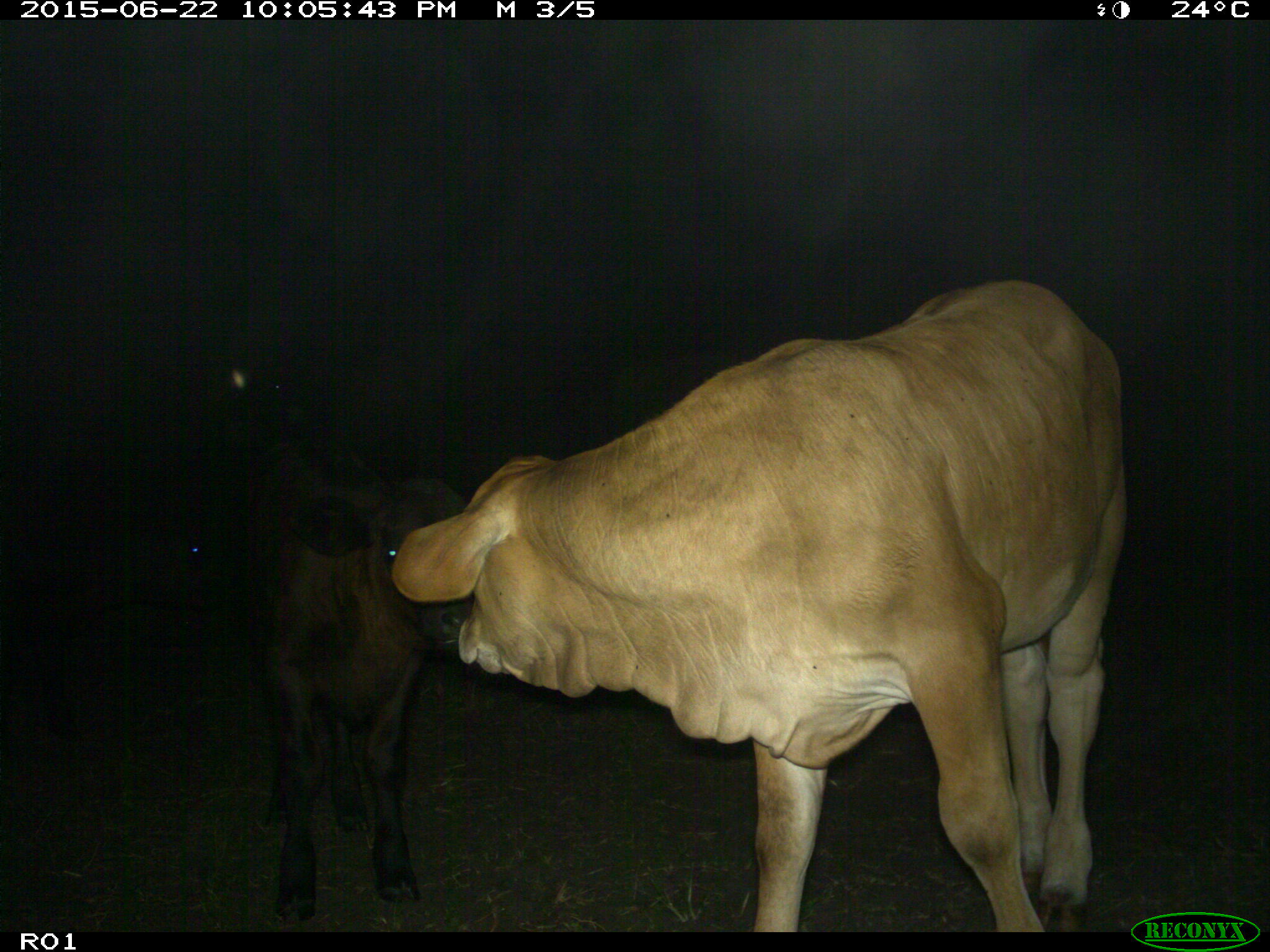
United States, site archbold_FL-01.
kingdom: Animalia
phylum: Chordata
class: Mammalia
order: Artiodactyla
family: Bovidae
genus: Bos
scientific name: Bos taurus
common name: domestic cow